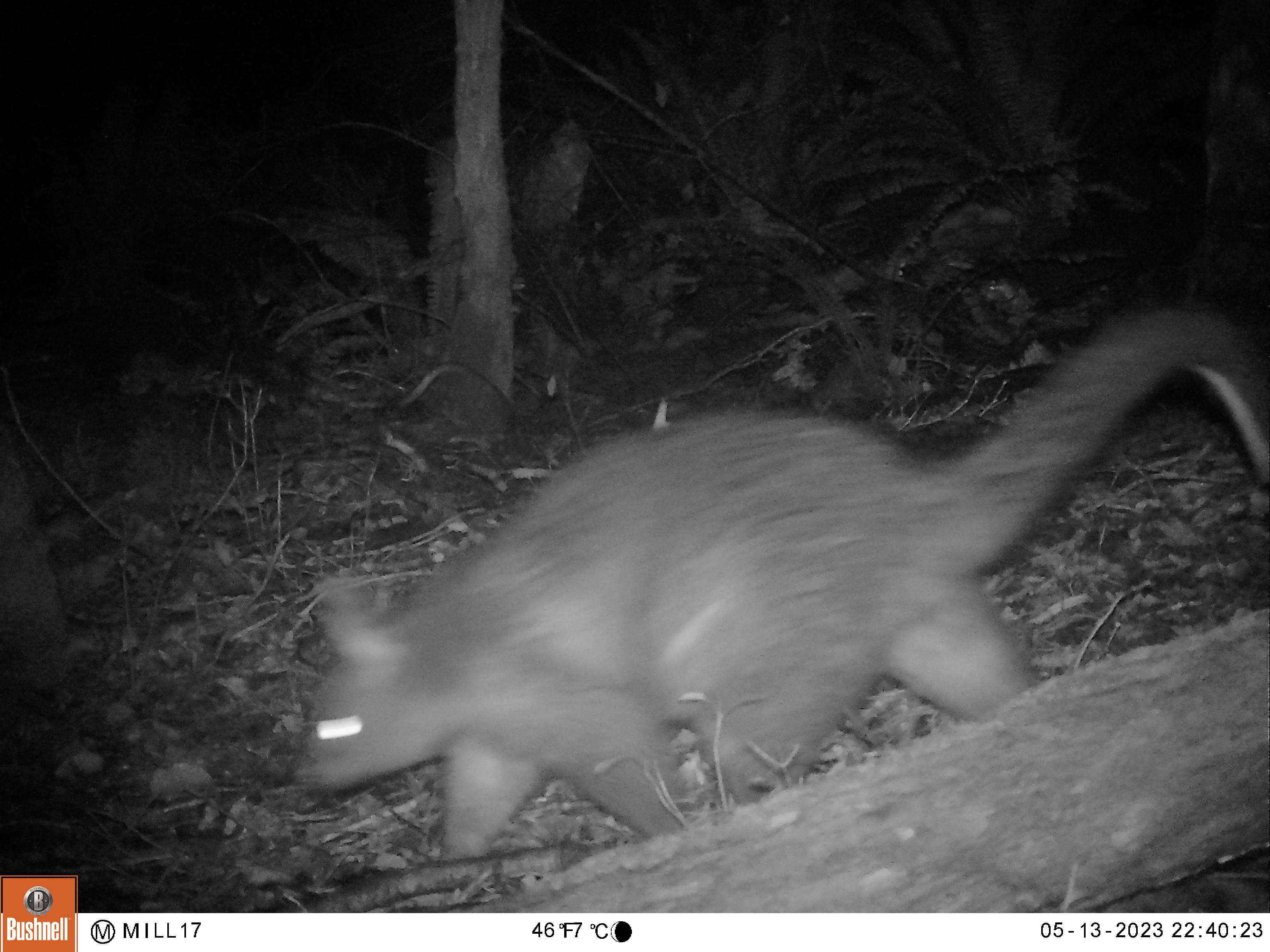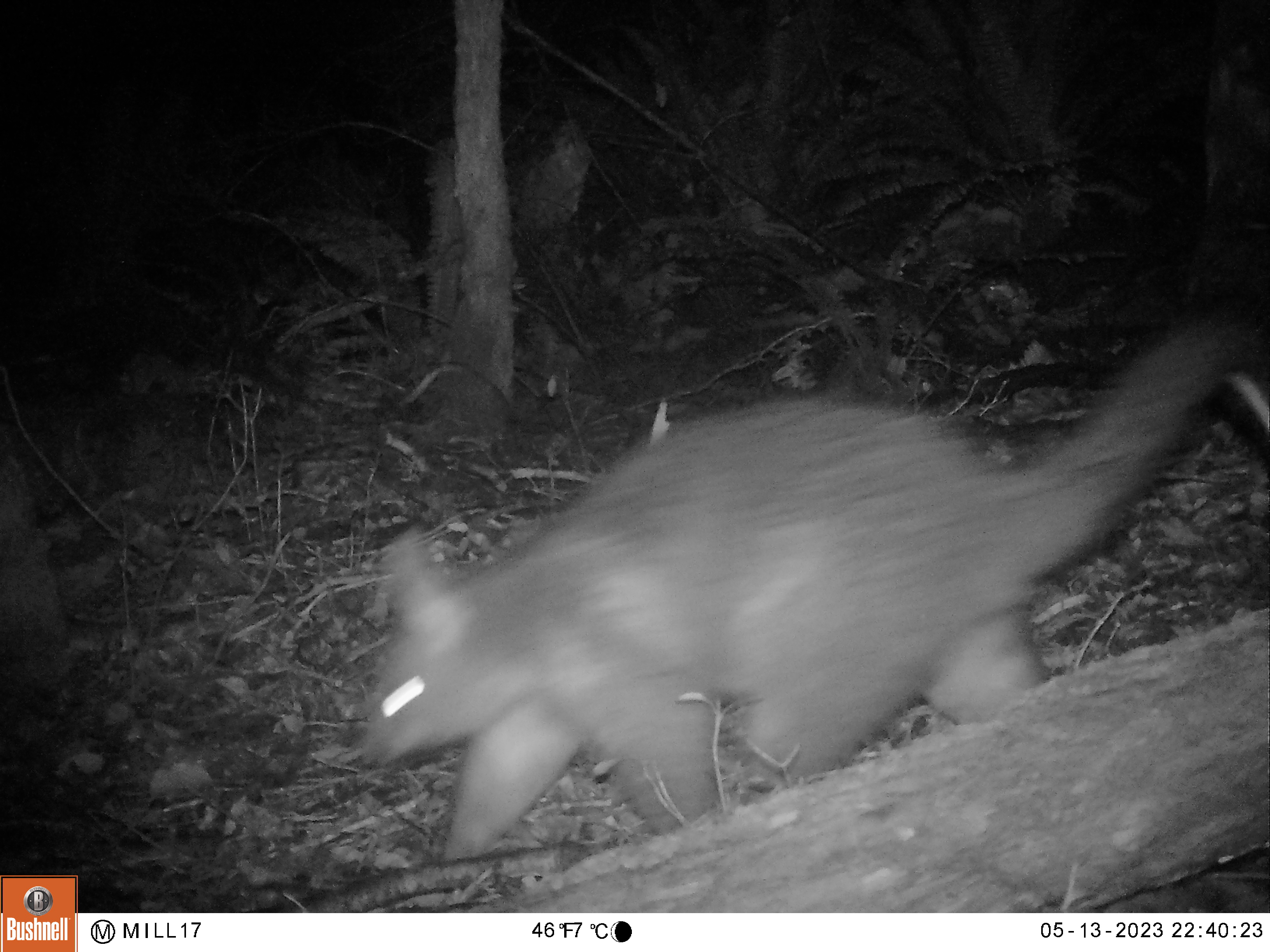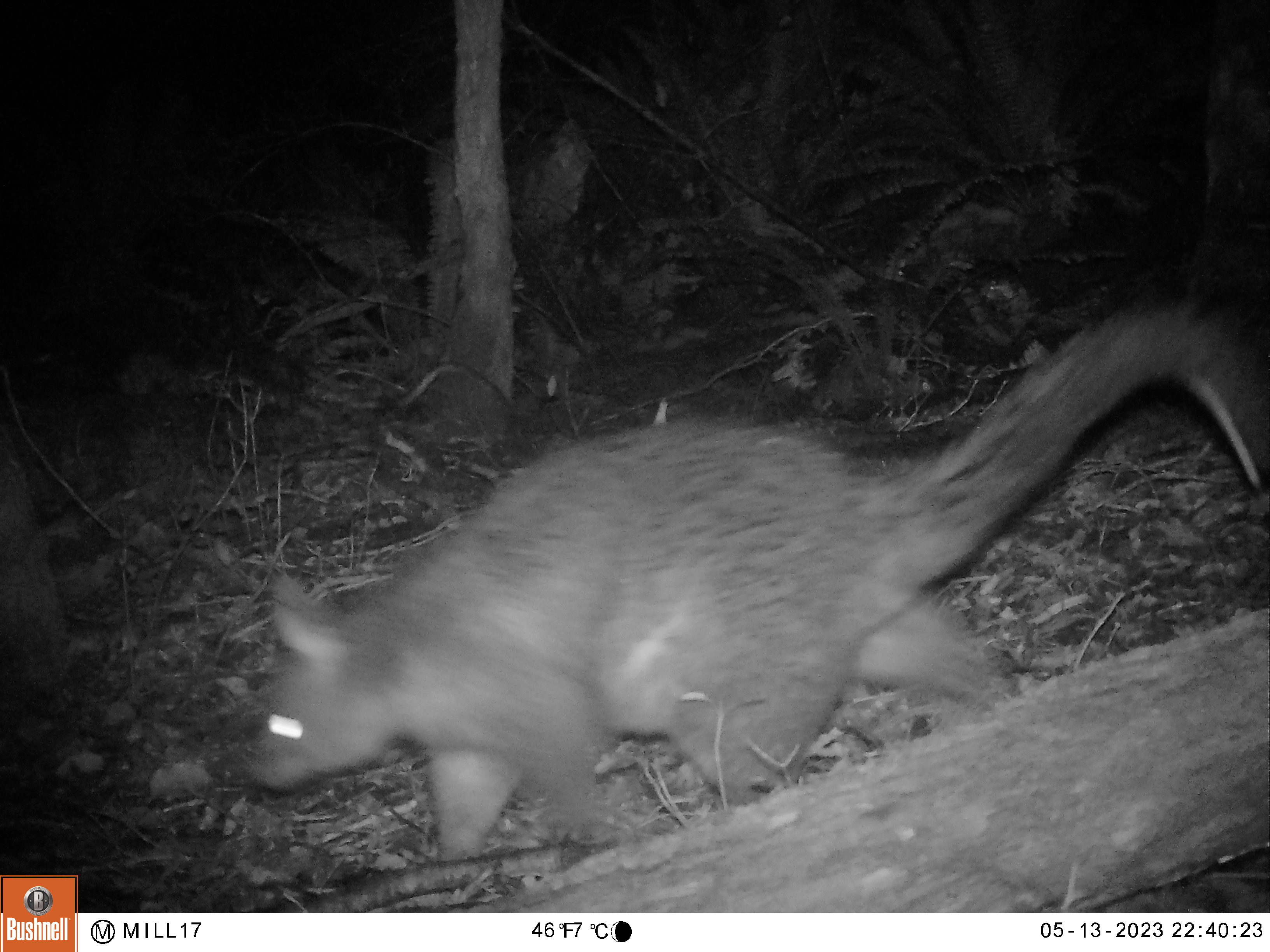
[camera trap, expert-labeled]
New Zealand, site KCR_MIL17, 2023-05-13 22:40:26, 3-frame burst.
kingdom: Animalia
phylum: Chordata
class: Mammalia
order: Diprotodontia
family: Phalangeridae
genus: Trichosurus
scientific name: Trichosurus vulpecula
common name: common brushtail possum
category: possum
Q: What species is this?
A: Possum (common brushtail possum) (Trichosurus vulpecula).